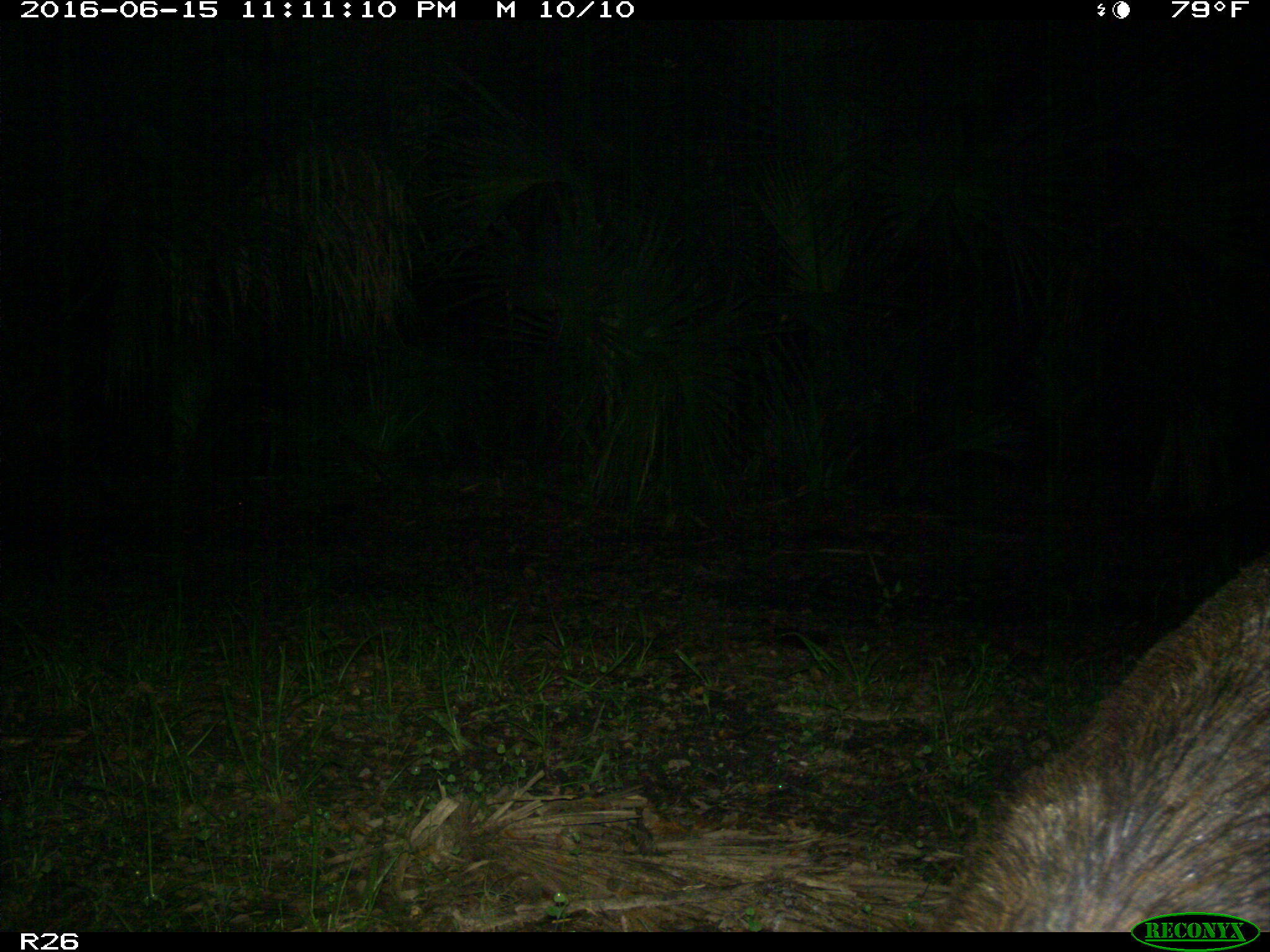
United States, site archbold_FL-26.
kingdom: Animalia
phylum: Chordata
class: Mammalia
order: Artiodactyla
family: Suidae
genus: Sus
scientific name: Sus scrofa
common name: wild boar